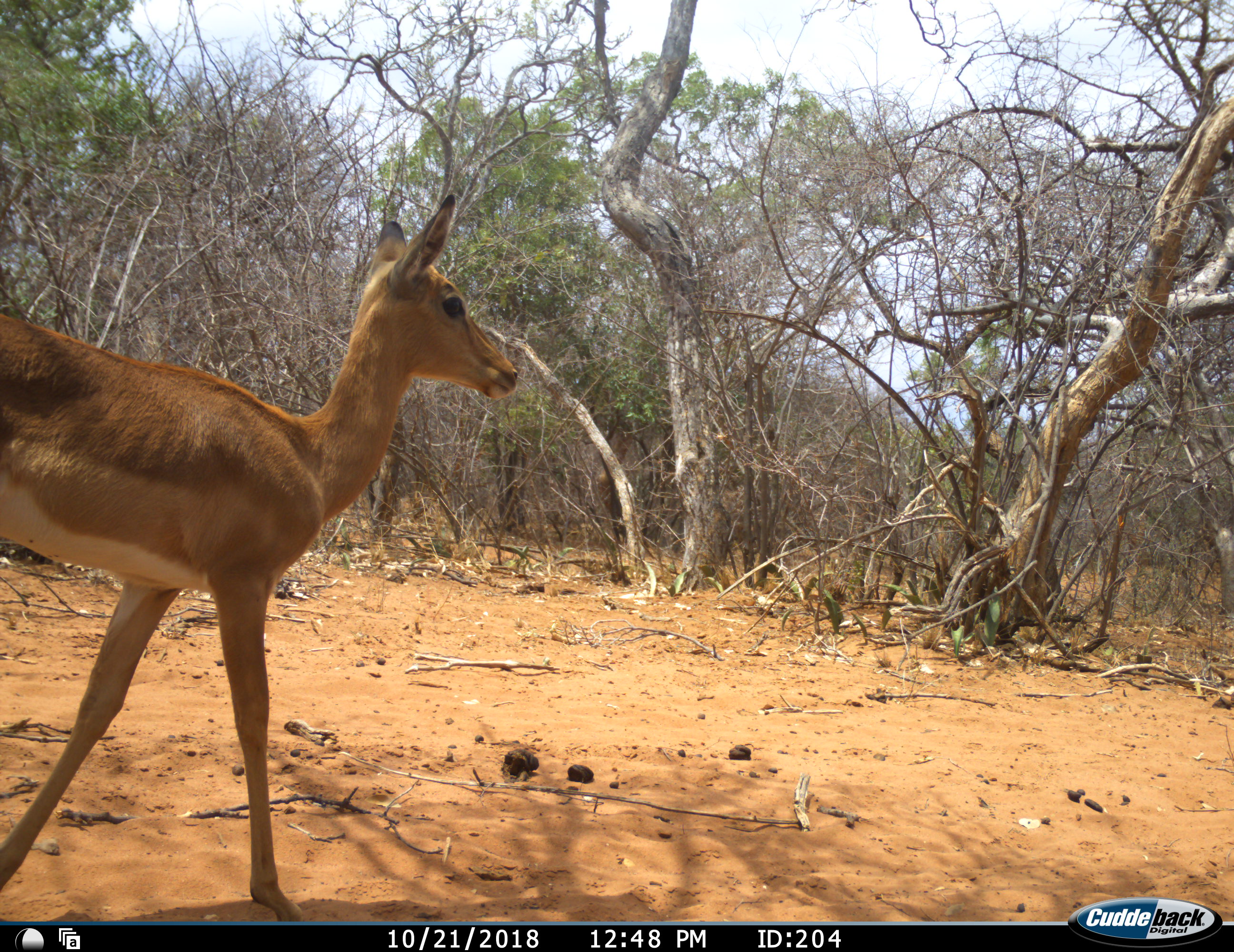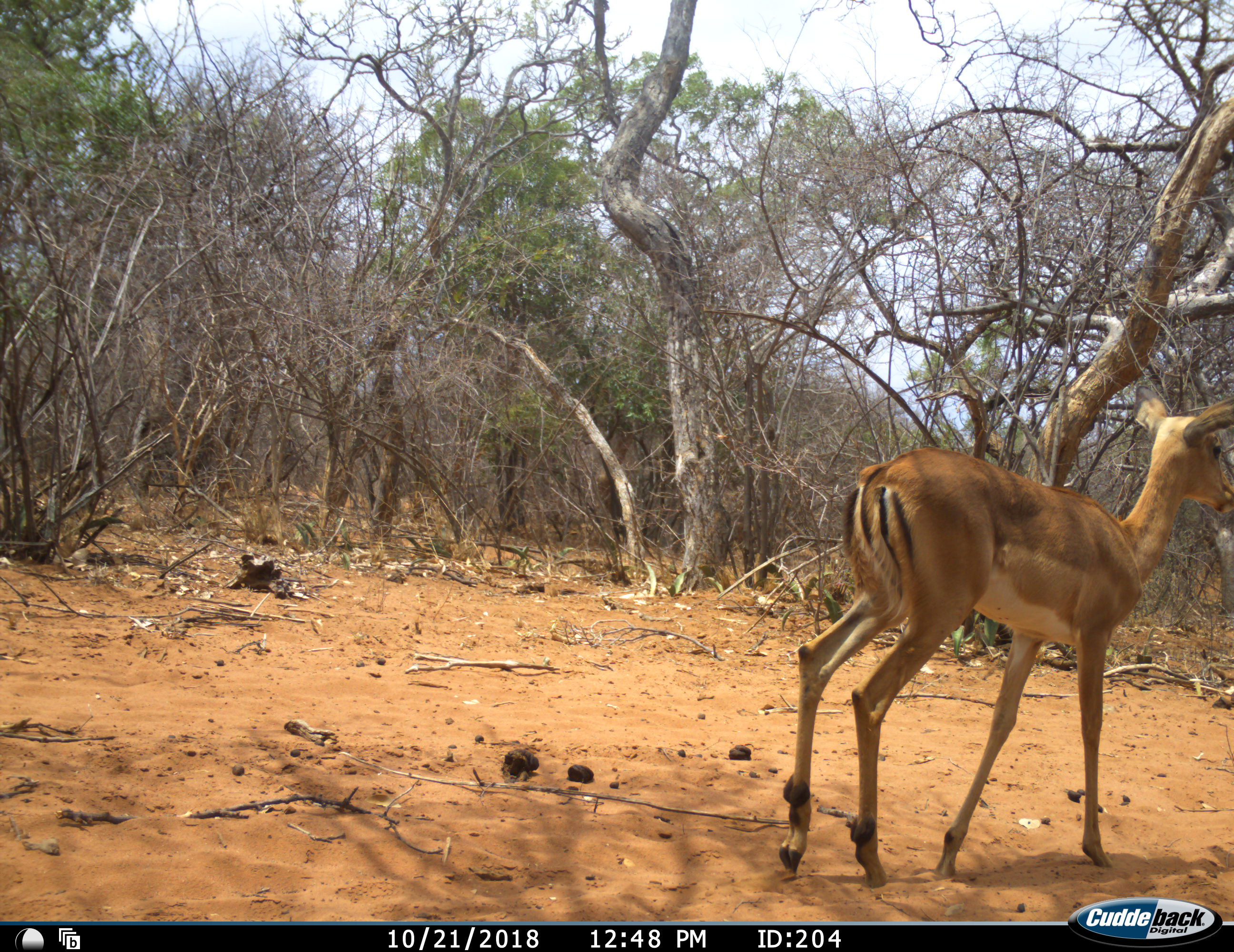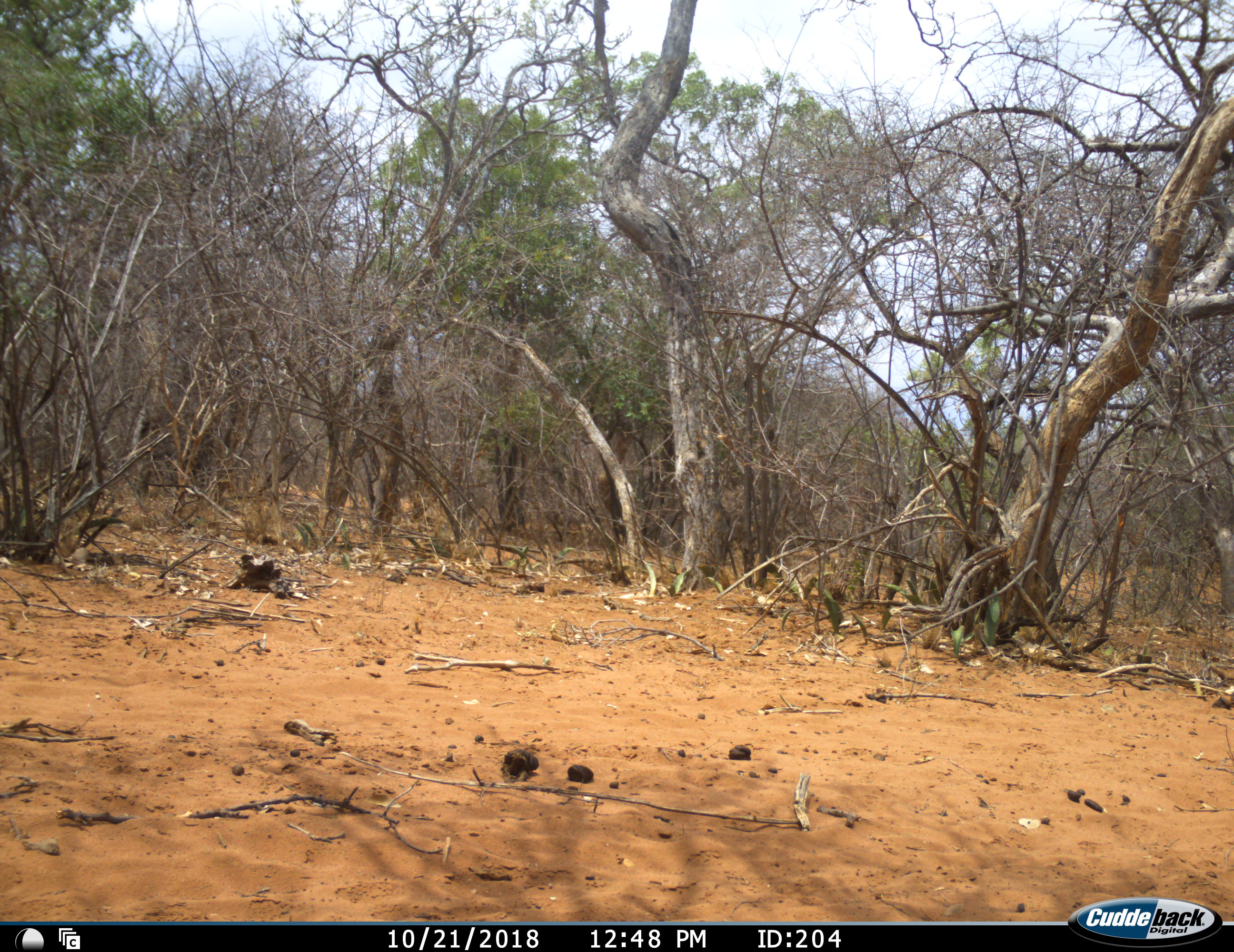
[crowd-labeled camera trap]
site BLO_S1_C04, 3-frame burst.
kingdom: Animalia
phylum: Chordata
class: Mammalia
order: Artiodactyla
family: Bovidae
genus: Aepyceros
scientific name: Aepyceros melampus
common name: impala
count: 1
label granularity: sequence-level